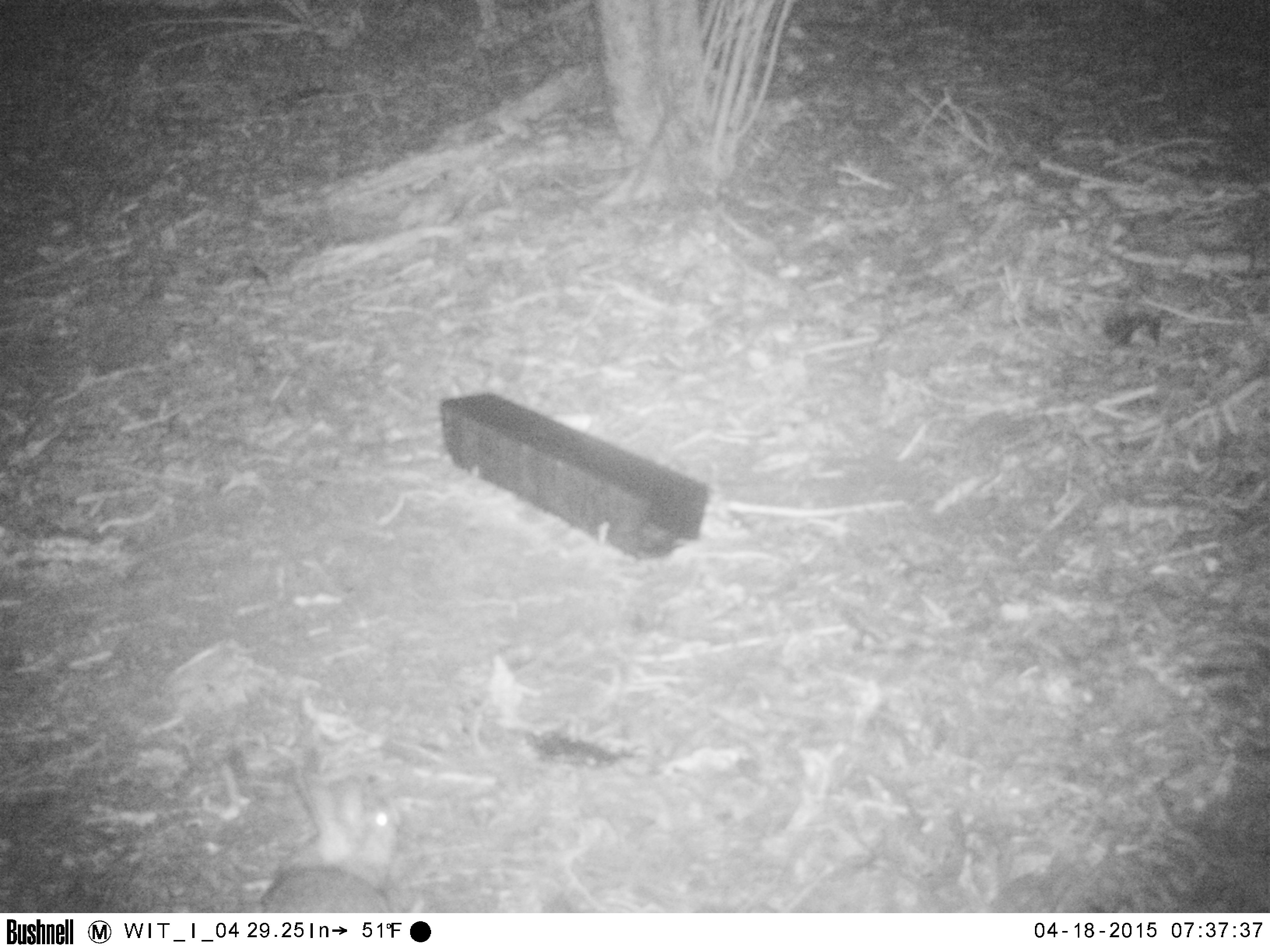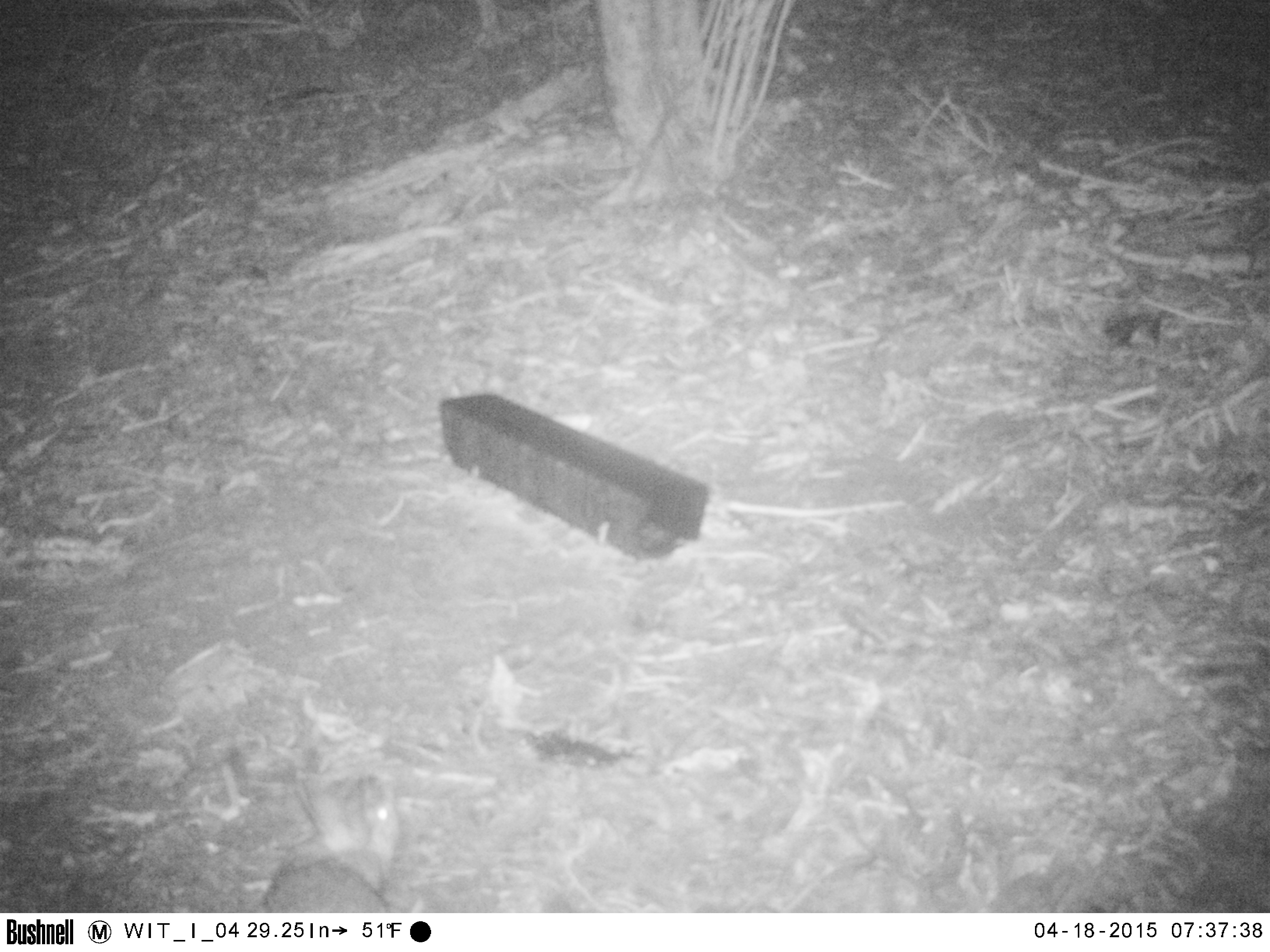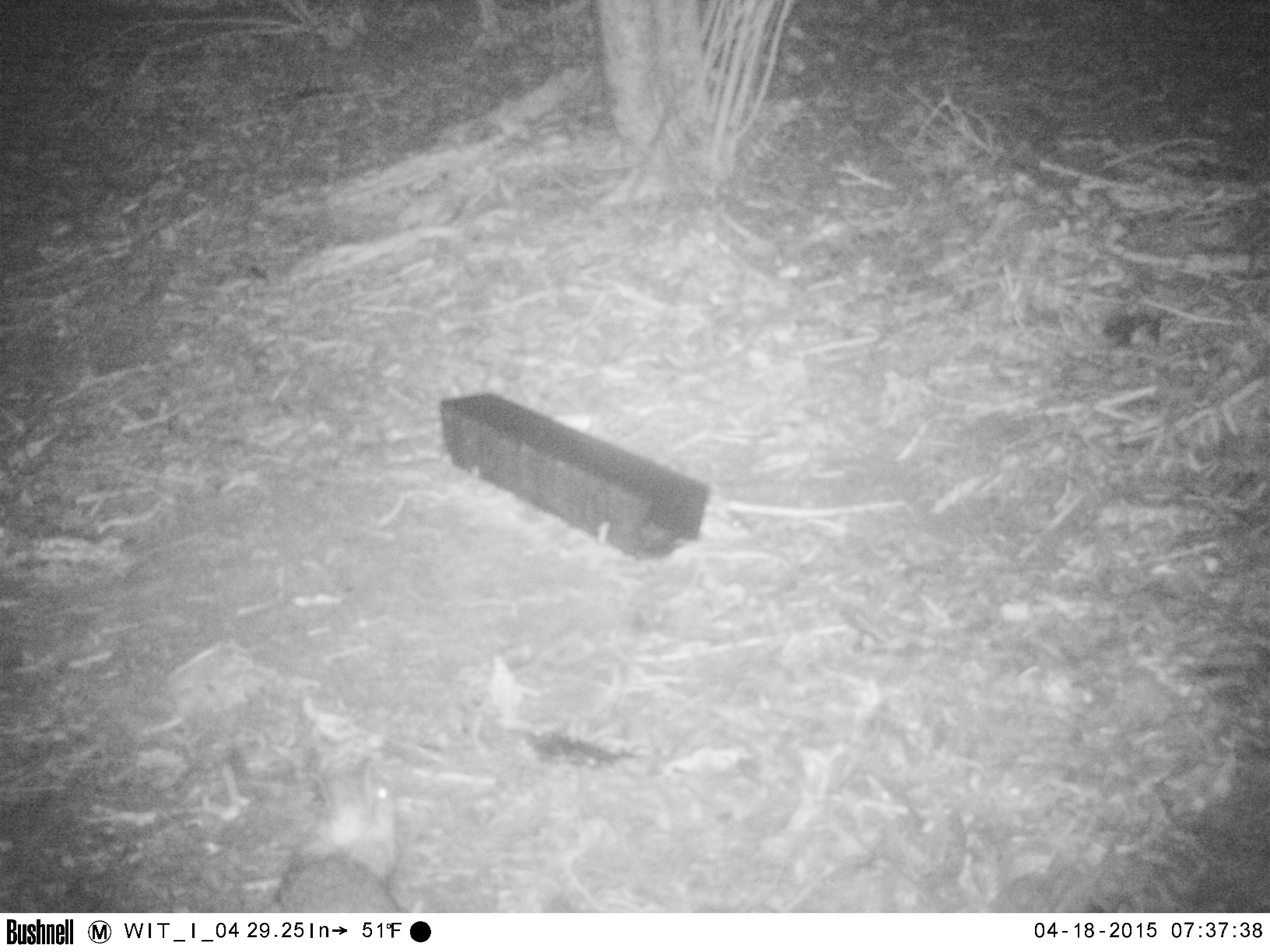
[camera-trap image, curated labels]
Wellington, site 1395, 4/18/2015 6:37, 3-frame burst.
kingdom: Animalia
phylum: Chordata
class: Mammalia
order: Lagomorpha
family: Leporidae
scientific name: Leporidae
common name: rabbit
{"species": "rabbit (Leporidae)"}